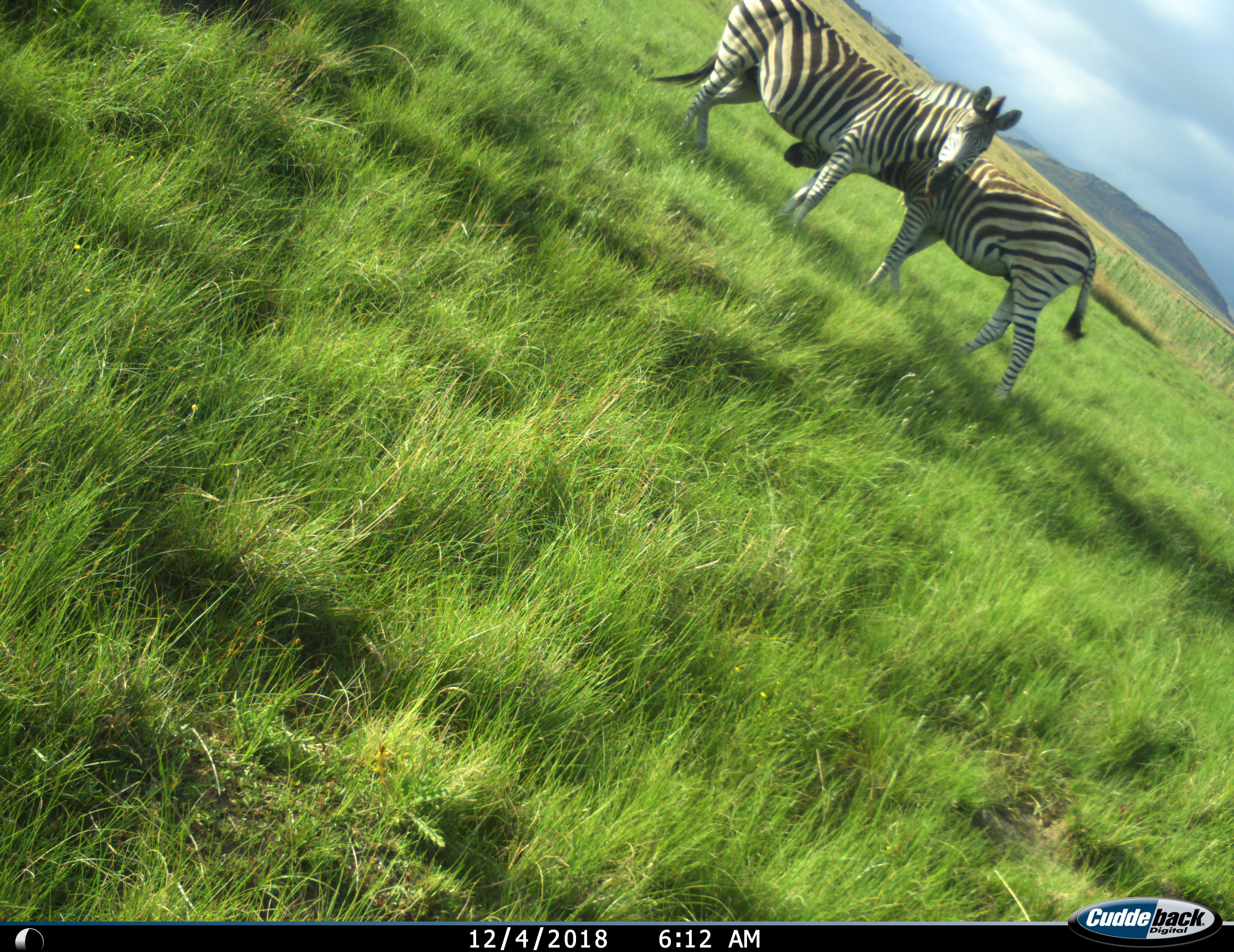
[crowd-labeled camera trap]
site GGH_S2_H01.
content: unidentified animal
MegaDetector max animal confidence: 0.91